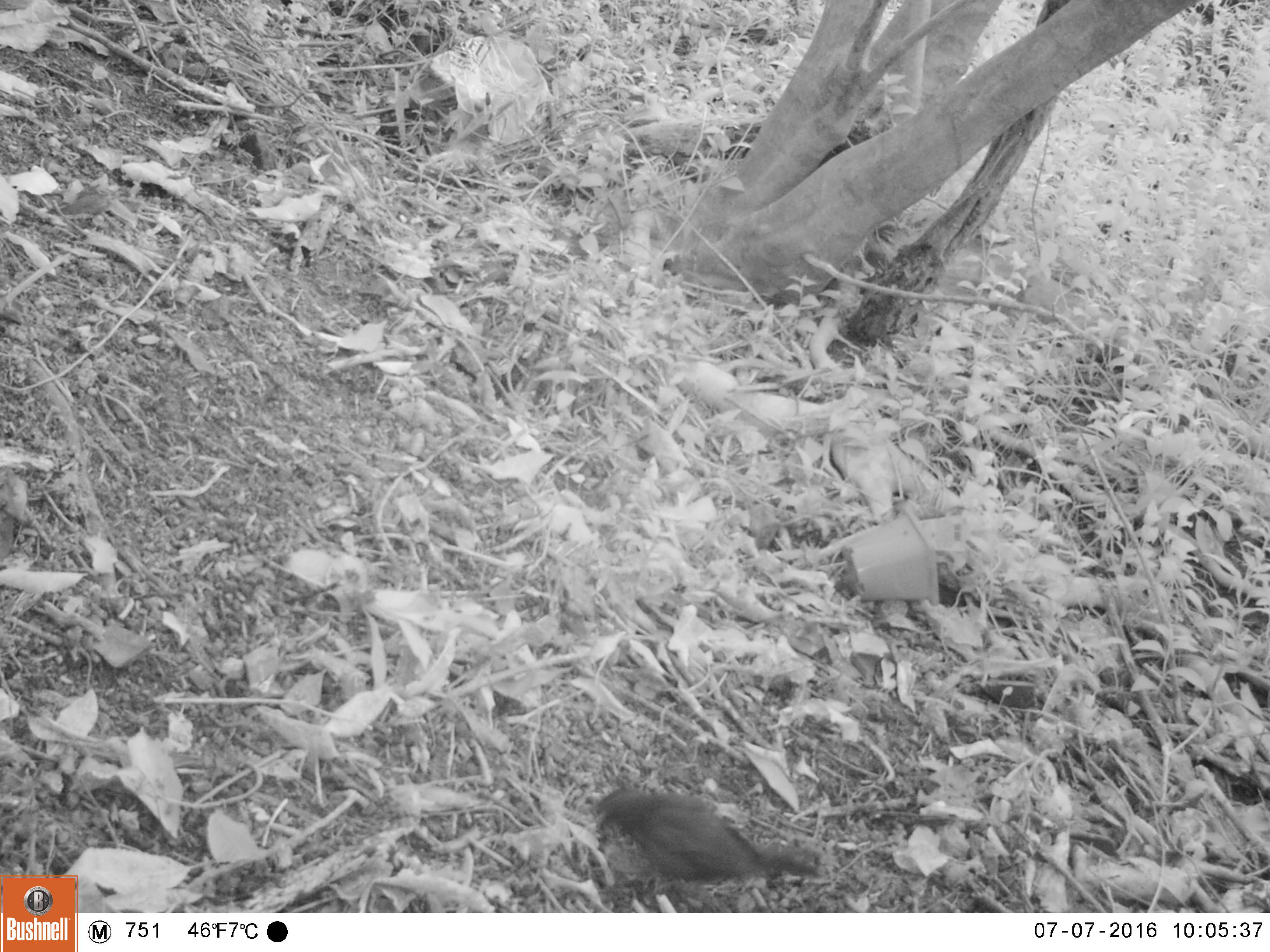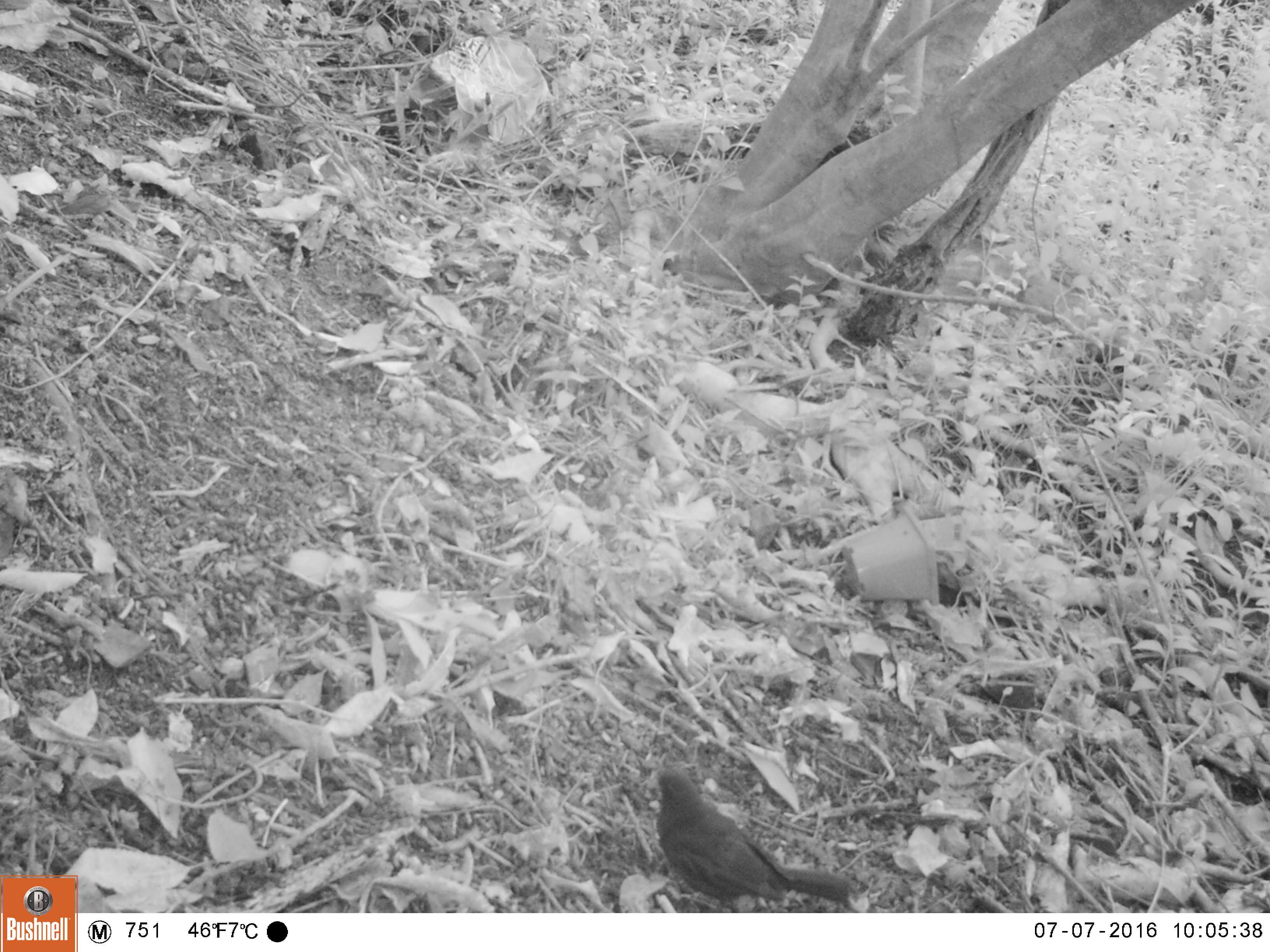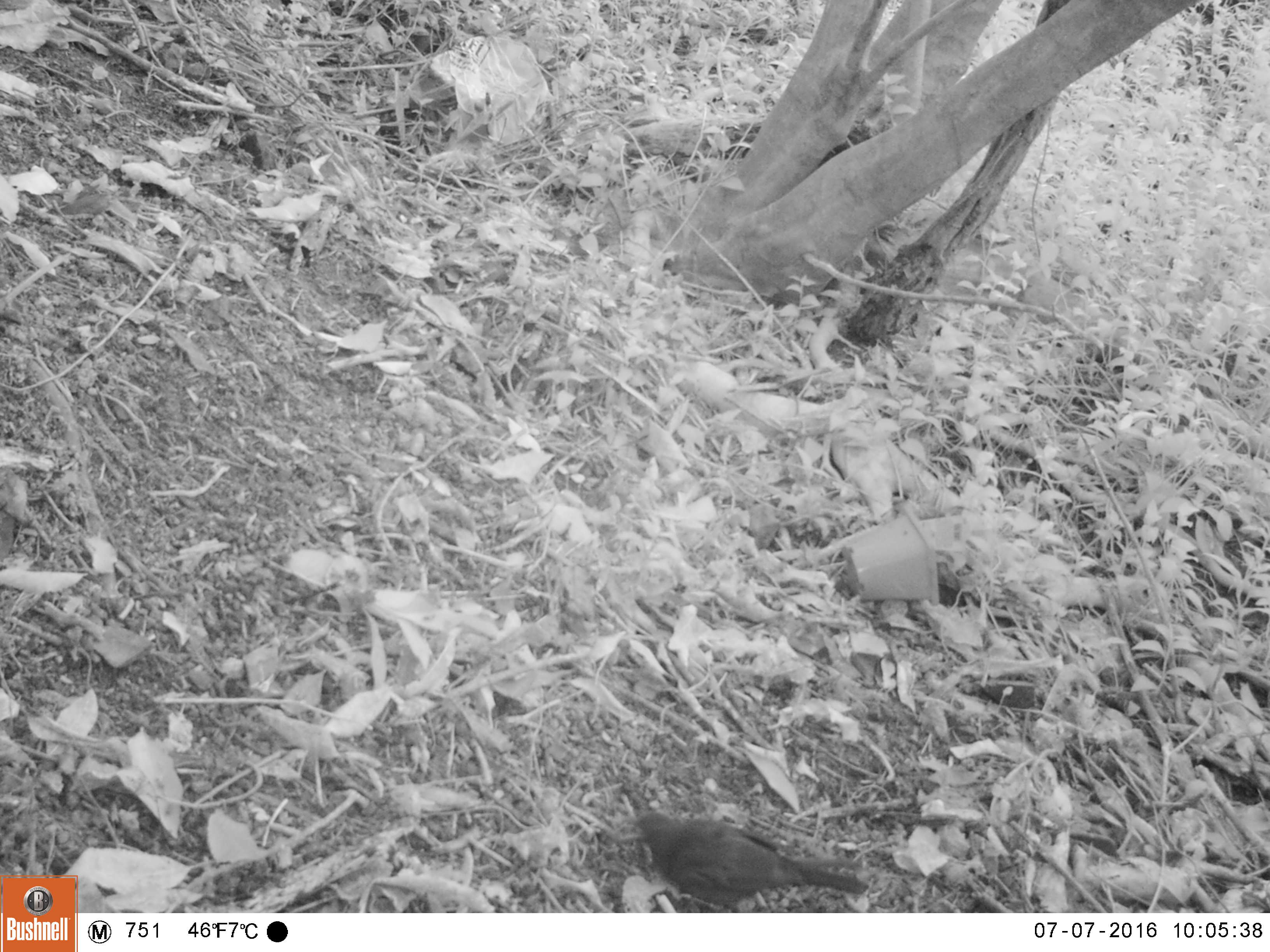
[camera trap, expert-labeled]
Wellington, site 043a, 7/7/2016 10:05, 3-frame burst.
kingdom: Animalia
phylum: Chordata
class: Aves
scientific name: Aves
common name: bird